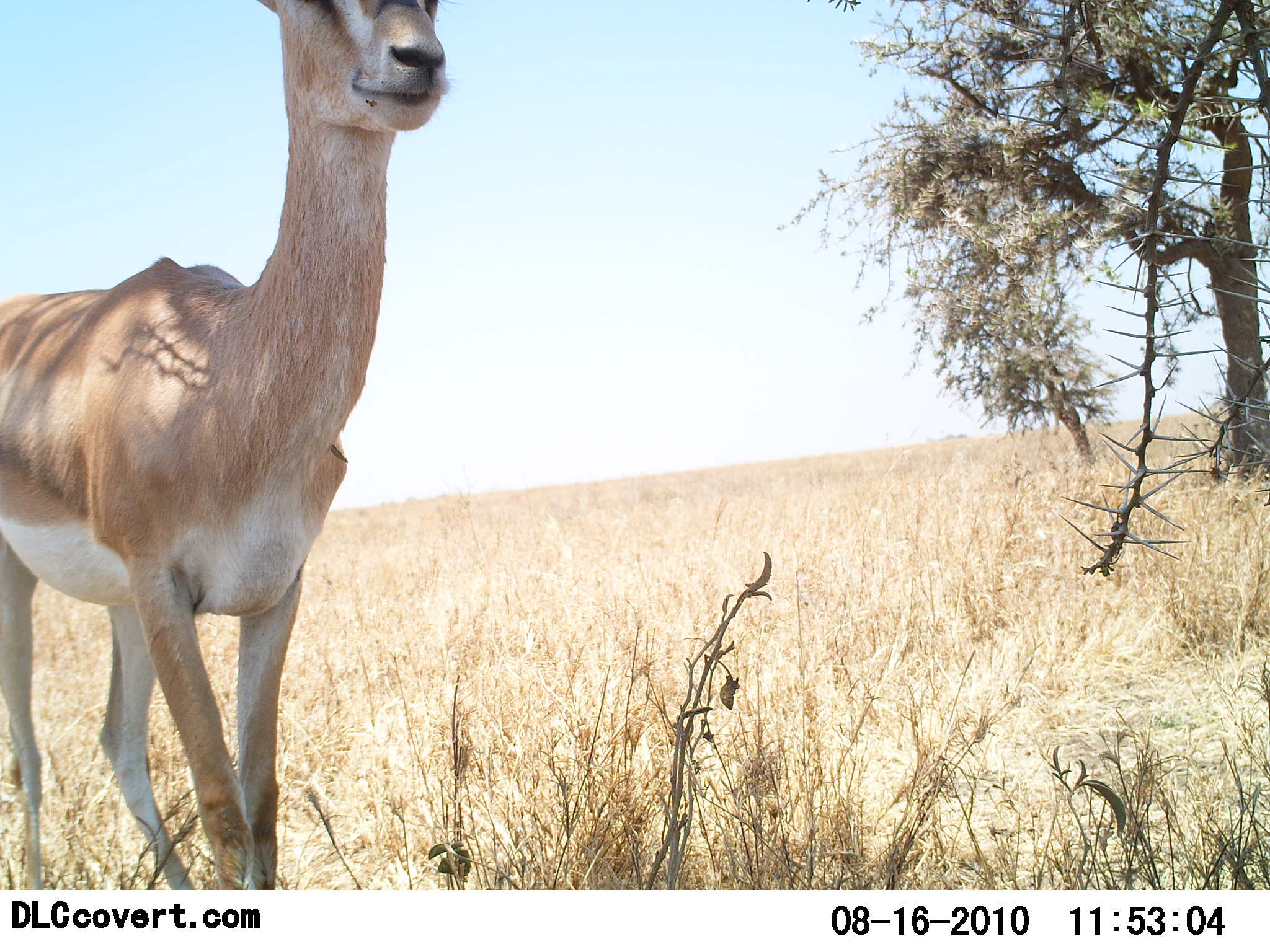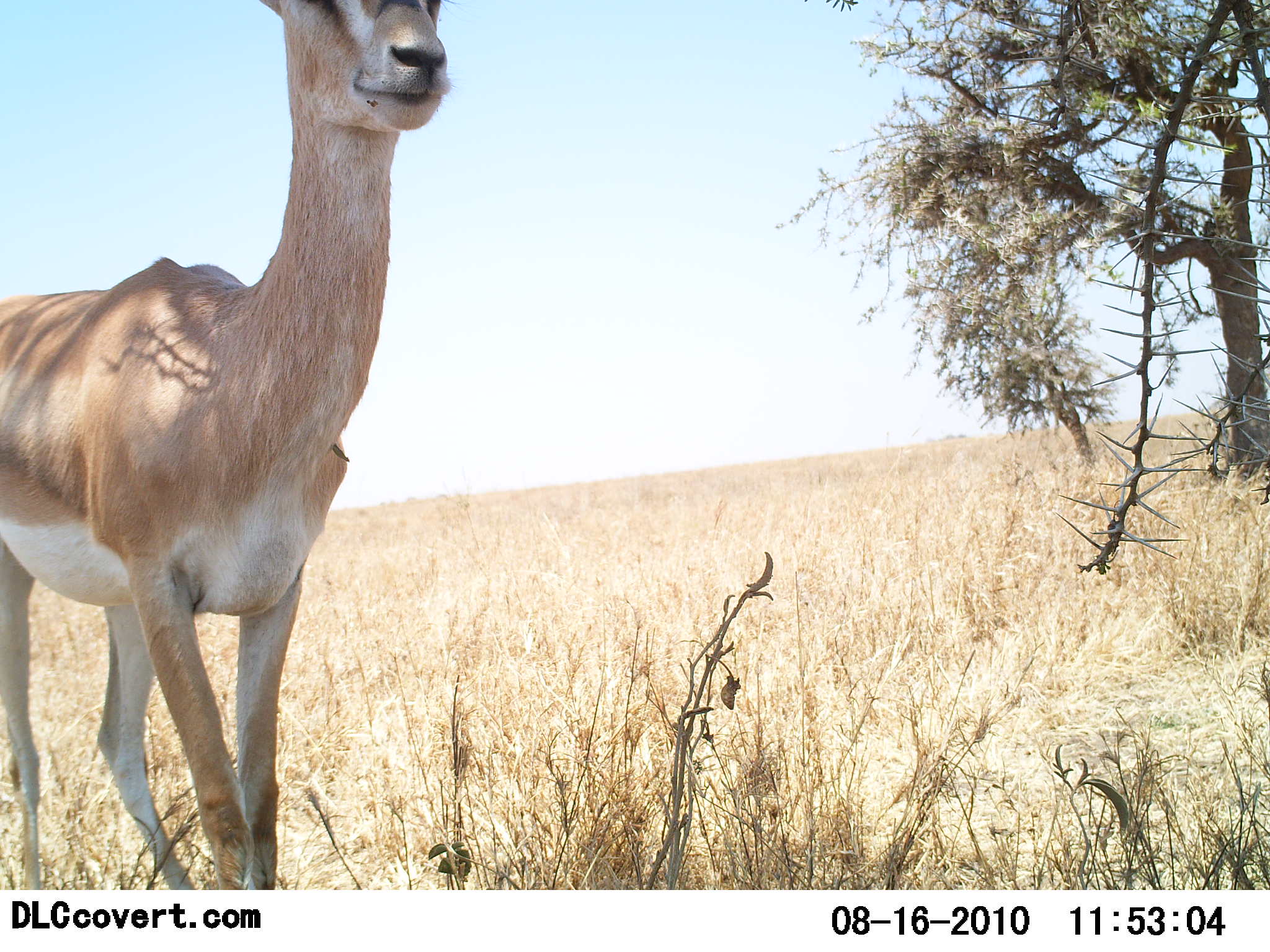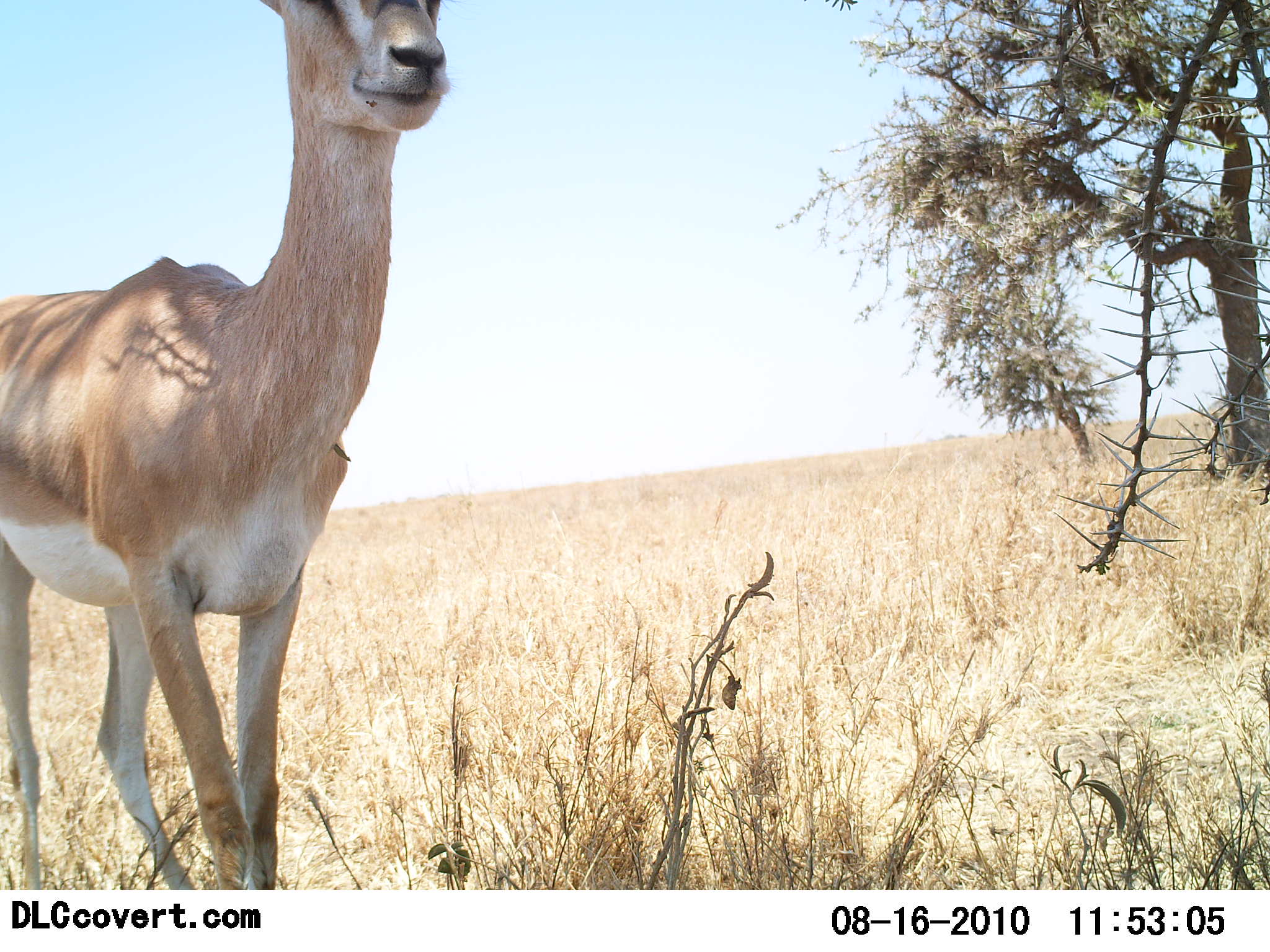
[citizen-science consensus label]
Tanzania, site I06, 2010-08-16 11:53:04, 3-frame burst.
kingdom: Animalia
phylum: Chordata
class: Mammalia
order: Artiodactyla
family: Bovidae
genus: Nanger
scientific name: Nanger granti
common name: grant's gazelle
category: gazellegrants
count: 1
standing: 100%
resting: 0%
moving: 0%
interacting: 0%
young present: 0%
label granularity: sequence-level